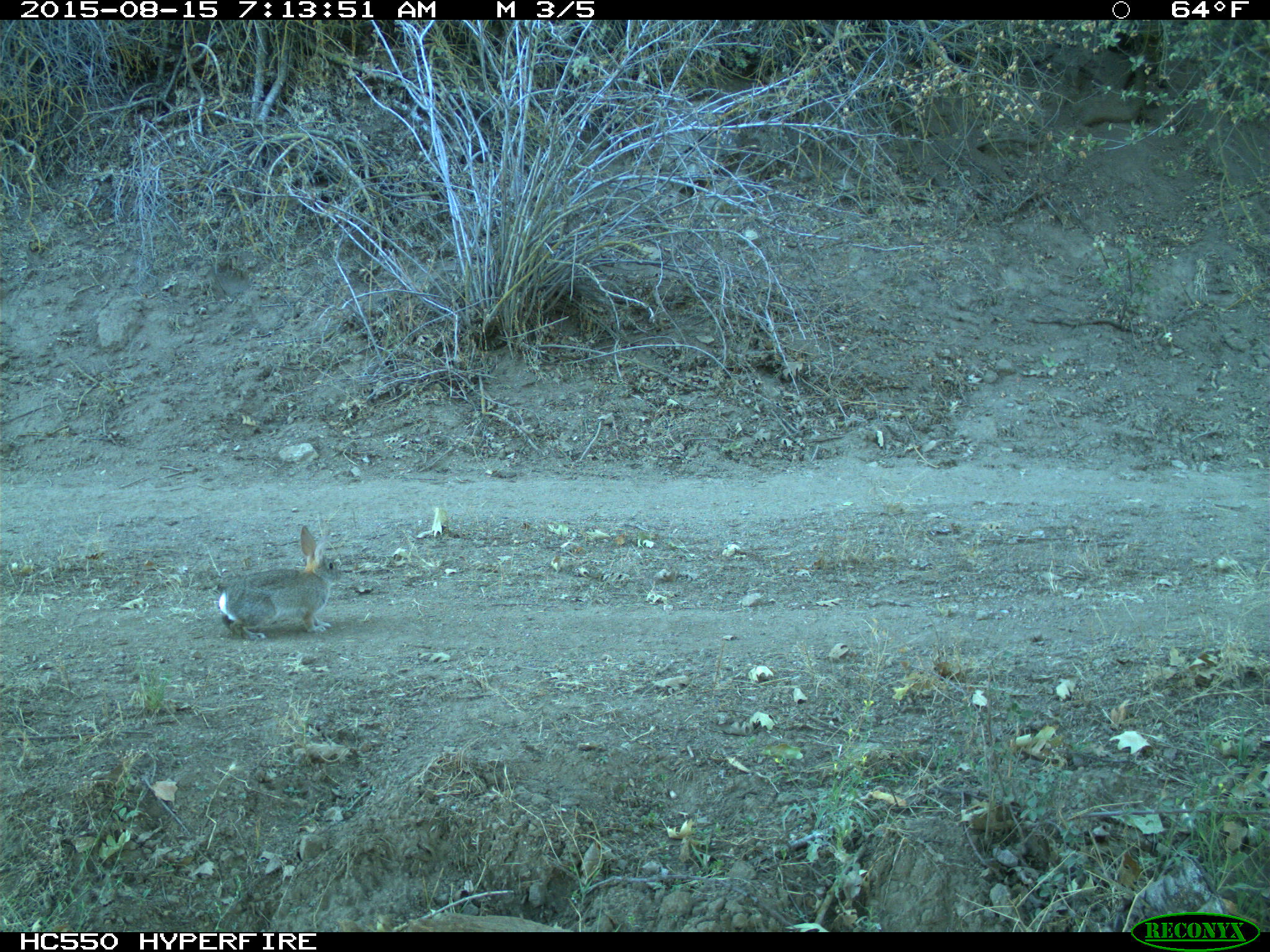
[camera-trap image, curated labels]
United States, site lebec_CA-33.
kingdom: Animalia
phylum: Chordata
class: Mammalia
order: Lagomorpha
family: Leporidae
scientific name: Leporidae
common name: rabbits and hares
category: unidentified rabbit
Unidentified rabbit (rabbits and hares) (Leporidae).